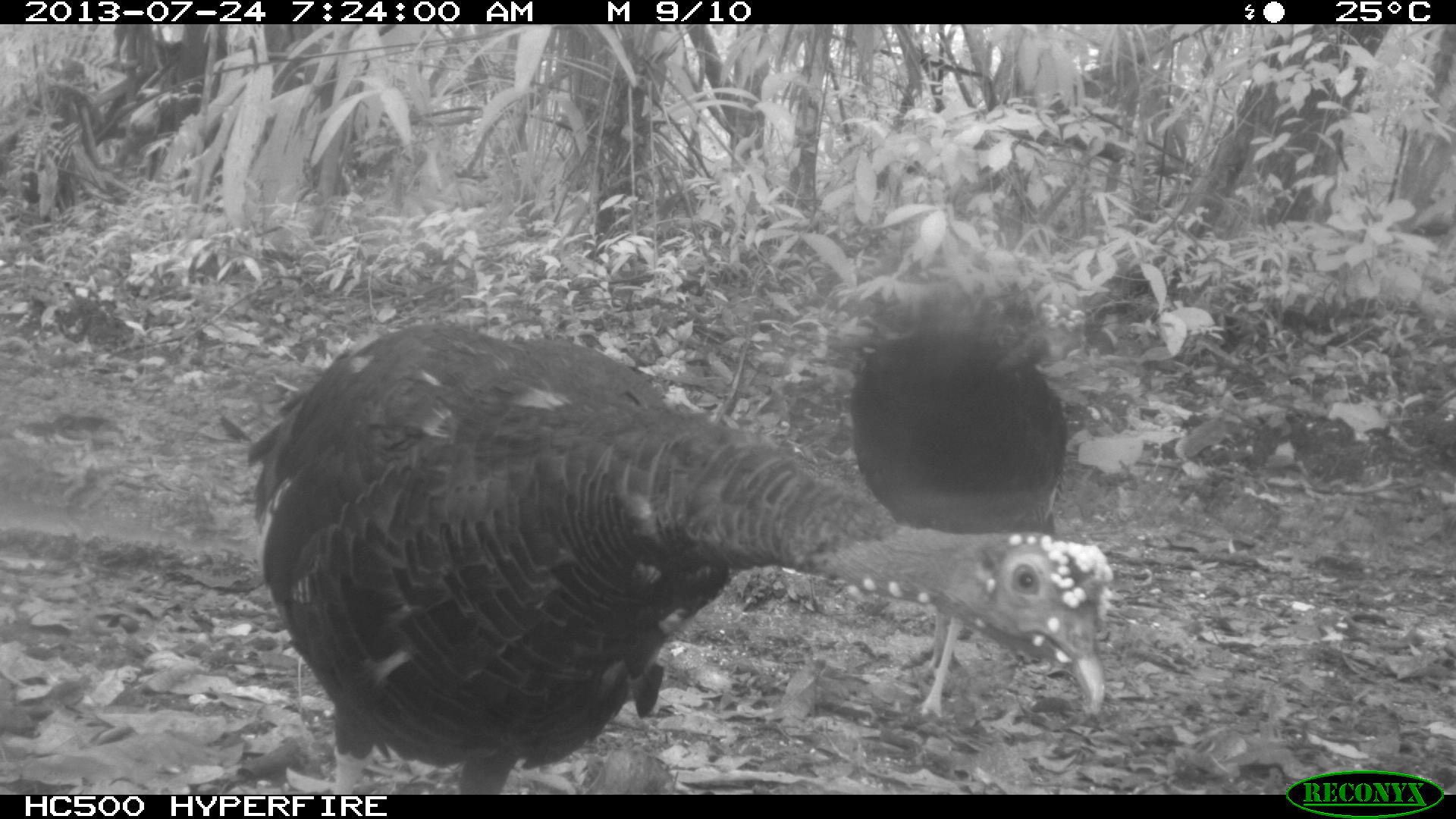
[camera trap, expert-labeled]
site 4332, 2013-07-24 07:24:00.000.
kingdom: Animalia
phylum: Chordata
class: Aves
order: Galliformes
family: Phasianidae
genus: Meleagris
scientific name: Meleagris ocellata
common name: ocellated turkey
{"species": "Meleagris ocellata (ocellated turkey)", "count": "3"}